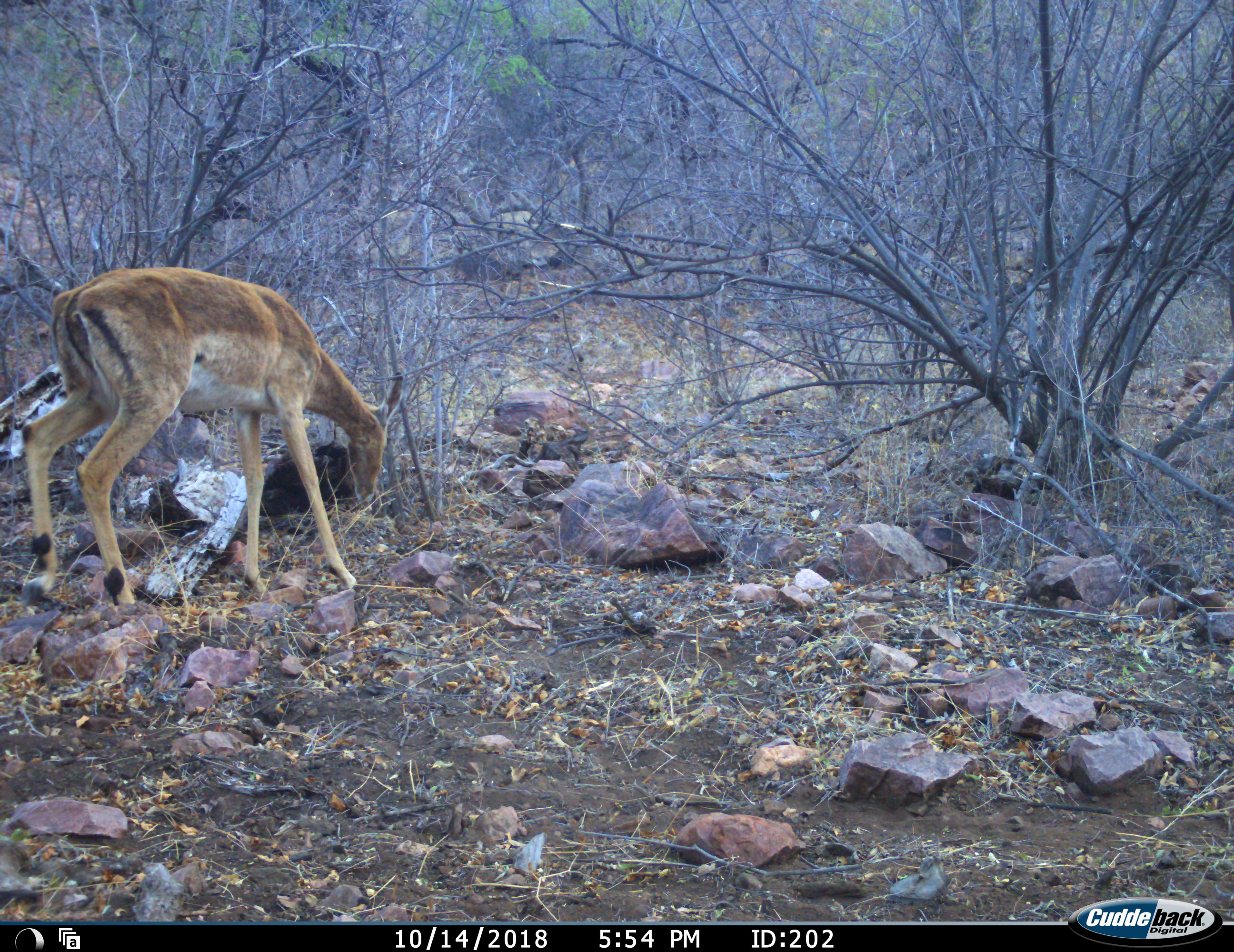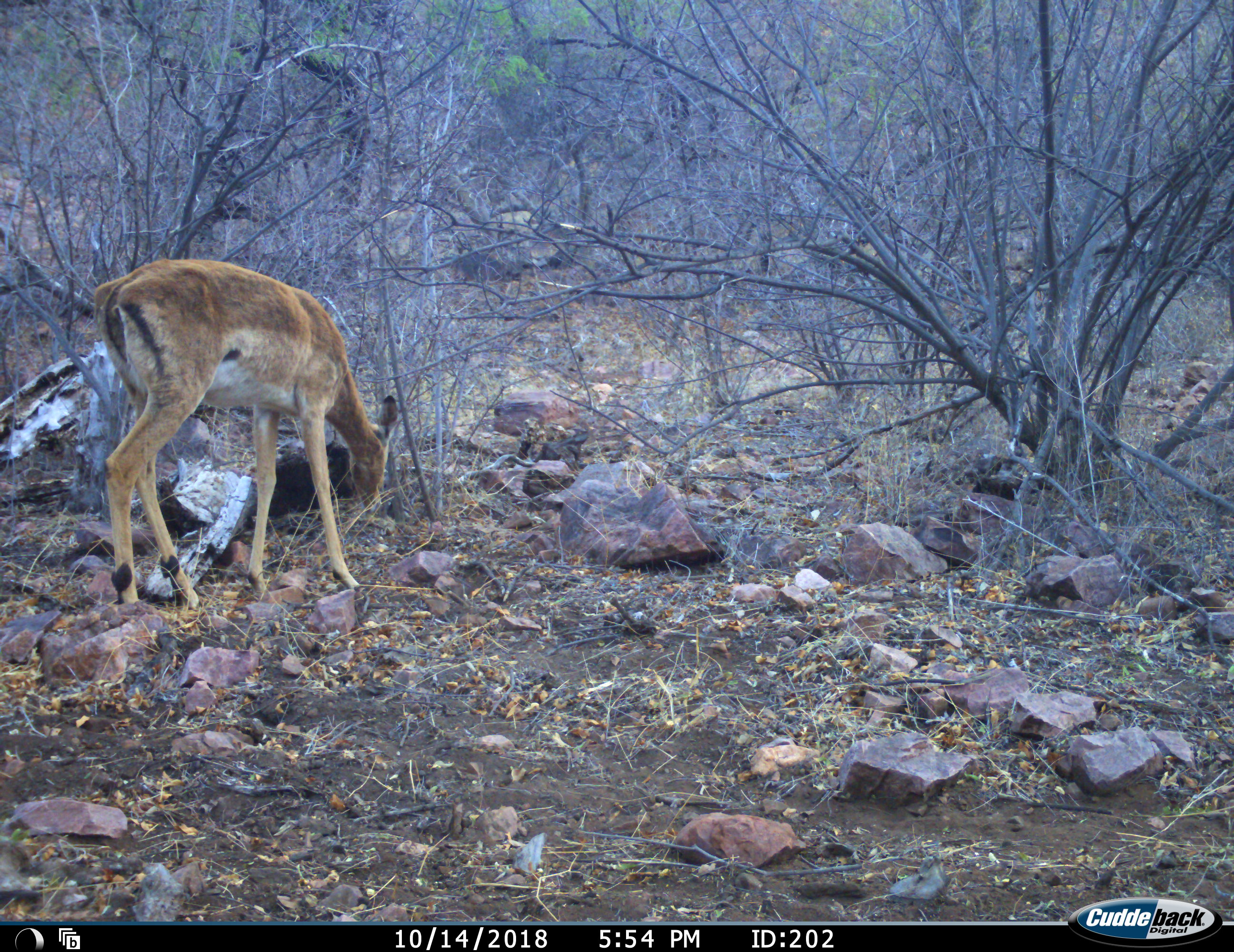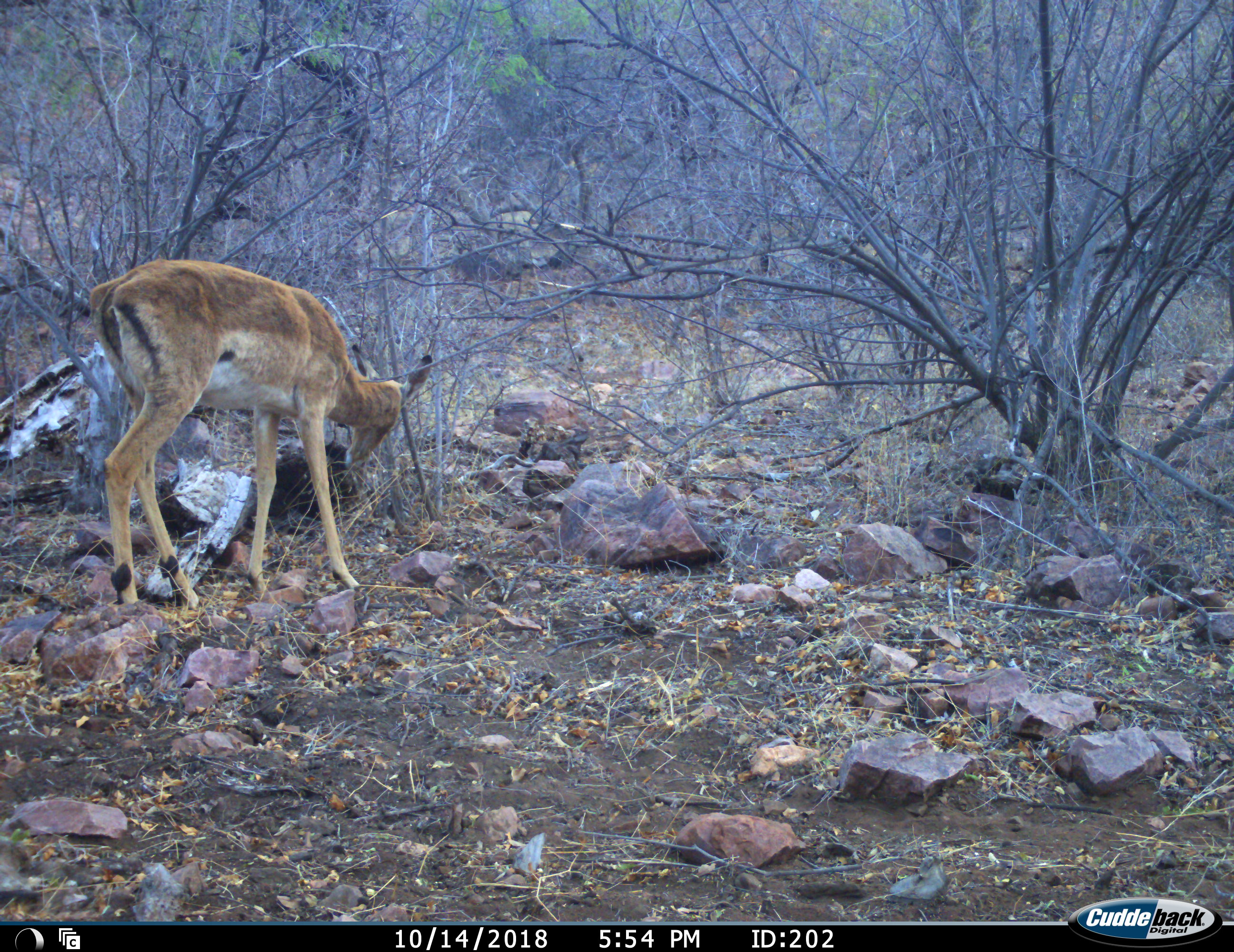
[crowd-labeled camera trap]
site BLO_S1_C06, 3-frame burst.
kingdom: Animalia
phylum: Chordata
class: Mammalia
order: Artiodactyla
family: Bovidae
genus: Aepyceros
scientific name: Aepyceros melampus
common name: impala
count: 1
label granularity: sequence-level